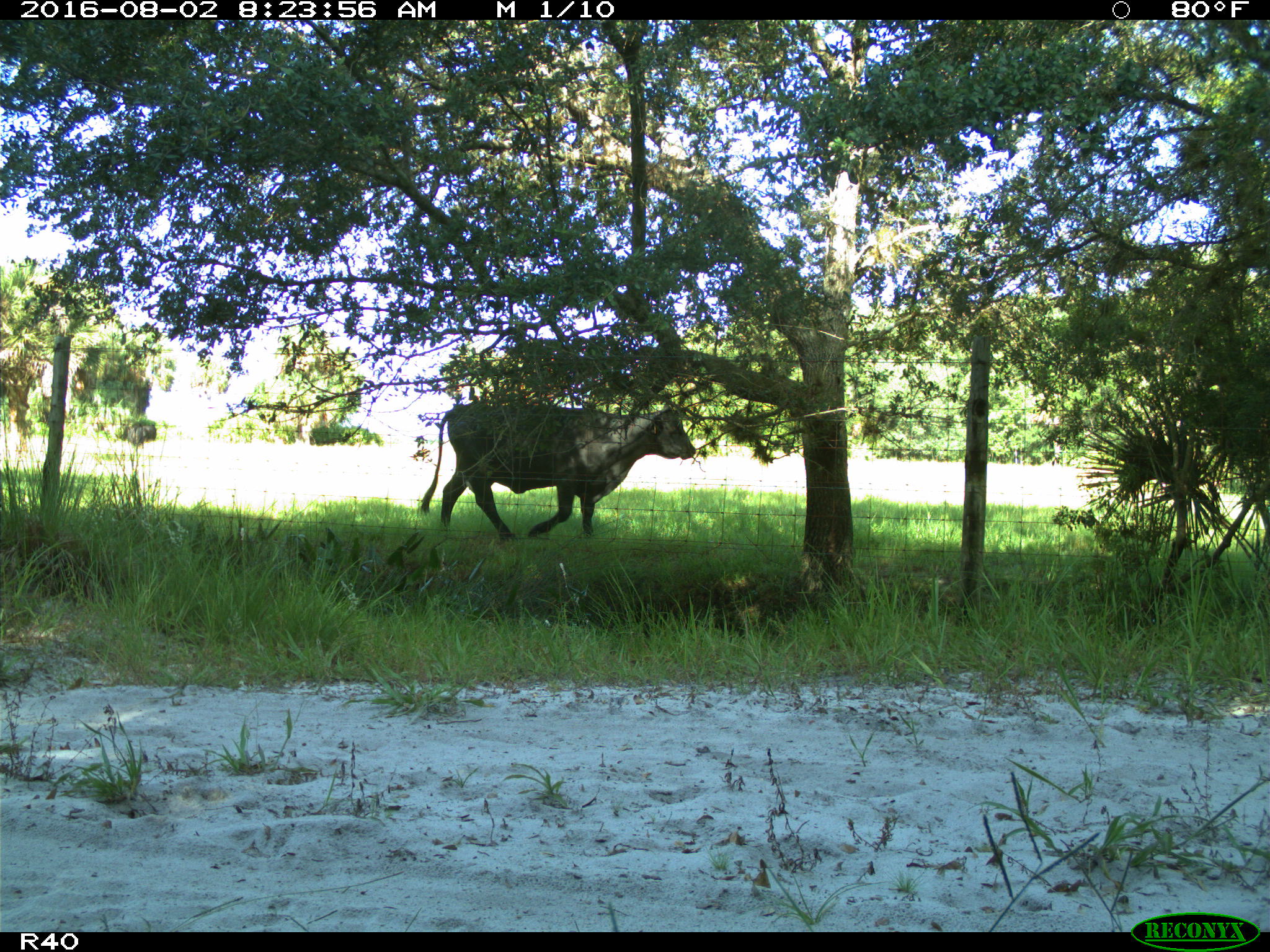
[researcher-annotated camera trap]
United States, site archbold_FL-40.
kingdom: Animalia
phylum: Chordata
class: Mammalia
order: Artiodactyla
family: Bovidae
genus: Bos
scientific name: Bos taurus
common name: domestic cow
Bos taurus (domestic cow).